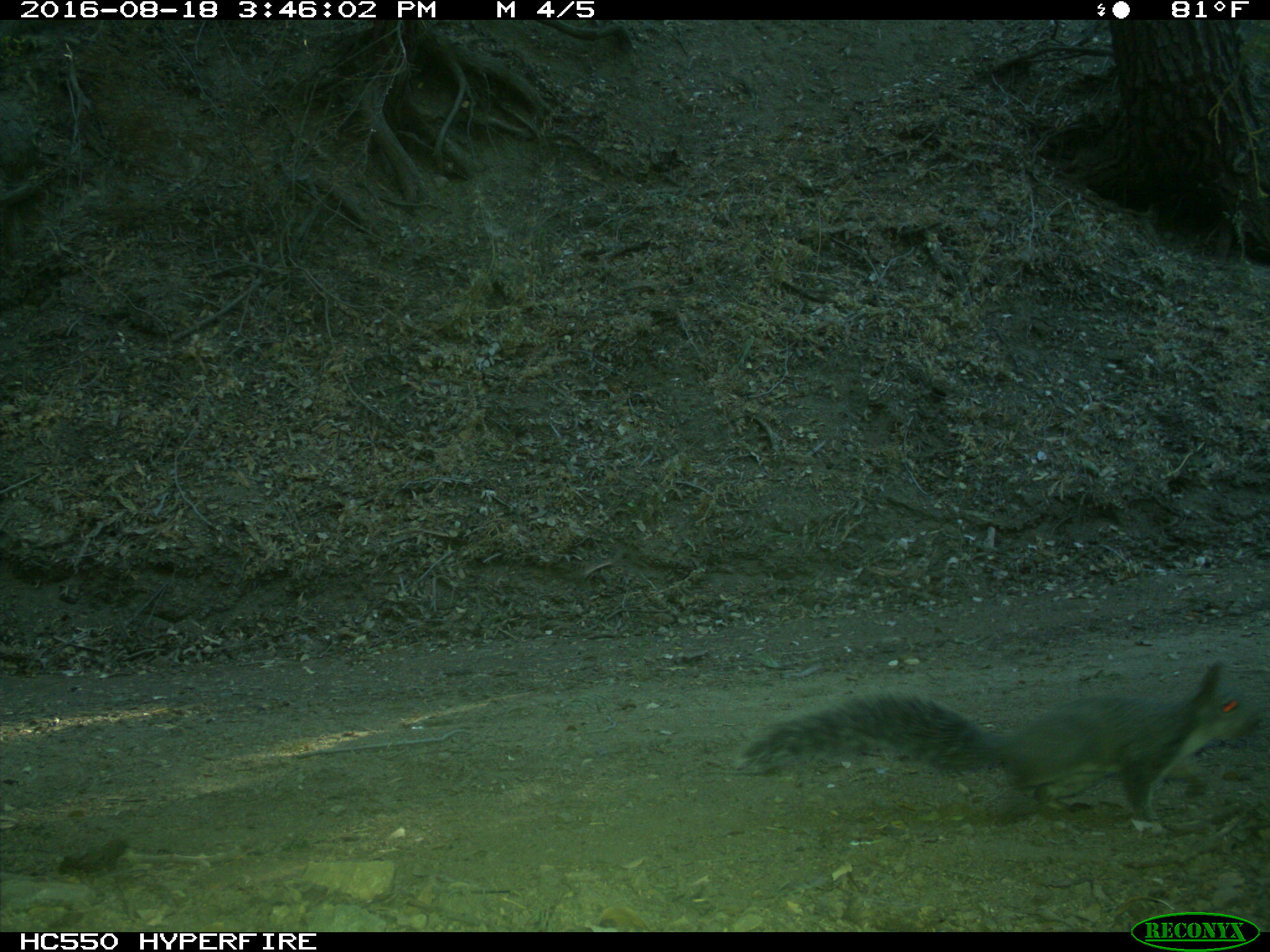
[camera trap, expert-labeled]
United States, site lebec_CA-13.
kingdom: Animalia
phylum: Chordata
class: Mammalia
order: Rodentia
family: Sciuridae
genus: Sciurus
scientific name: Sciurus carolinensis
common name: eastern gray squirrel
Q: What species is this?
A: Sciurus carolinensis (eastern gray squirrel).